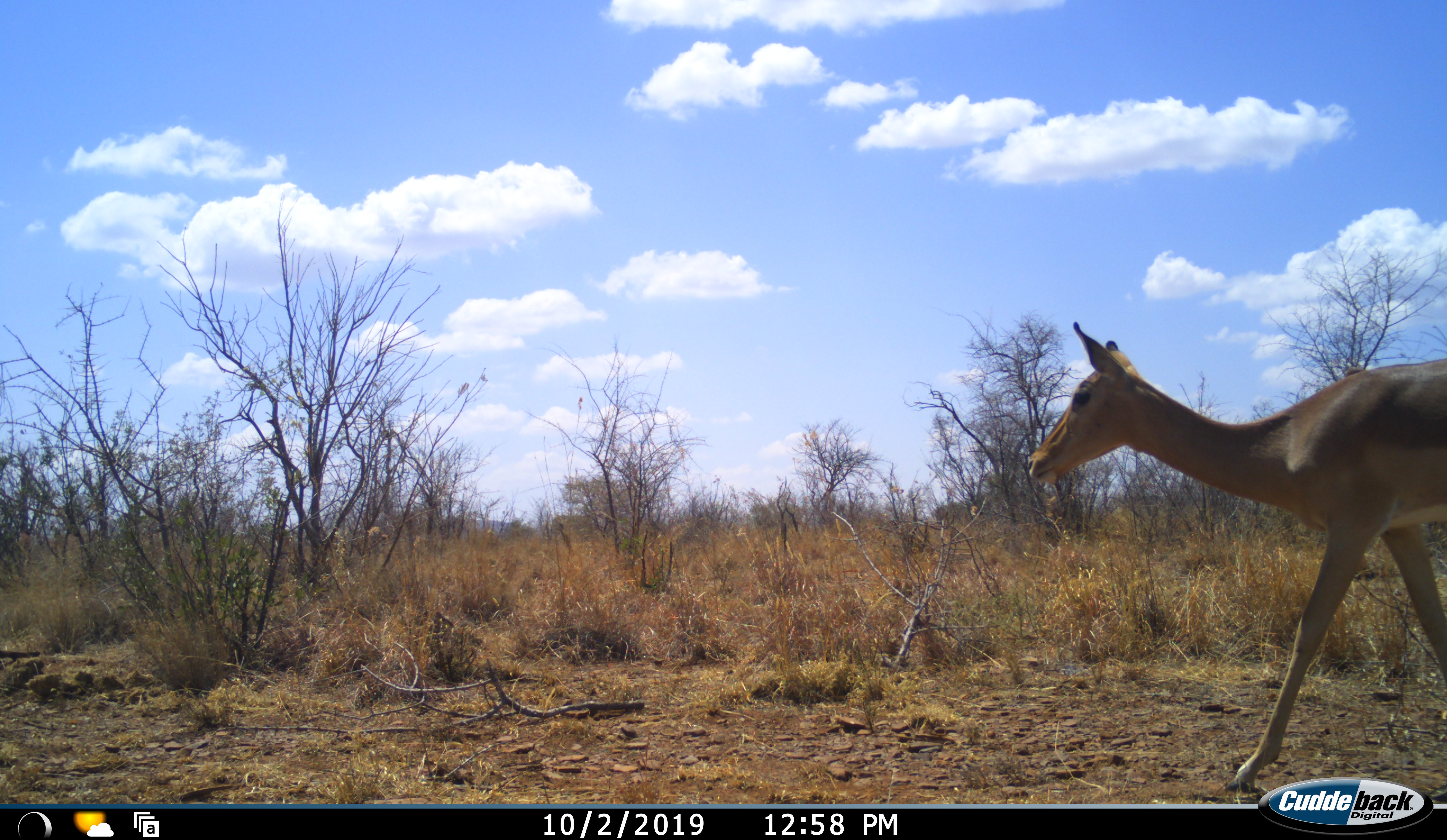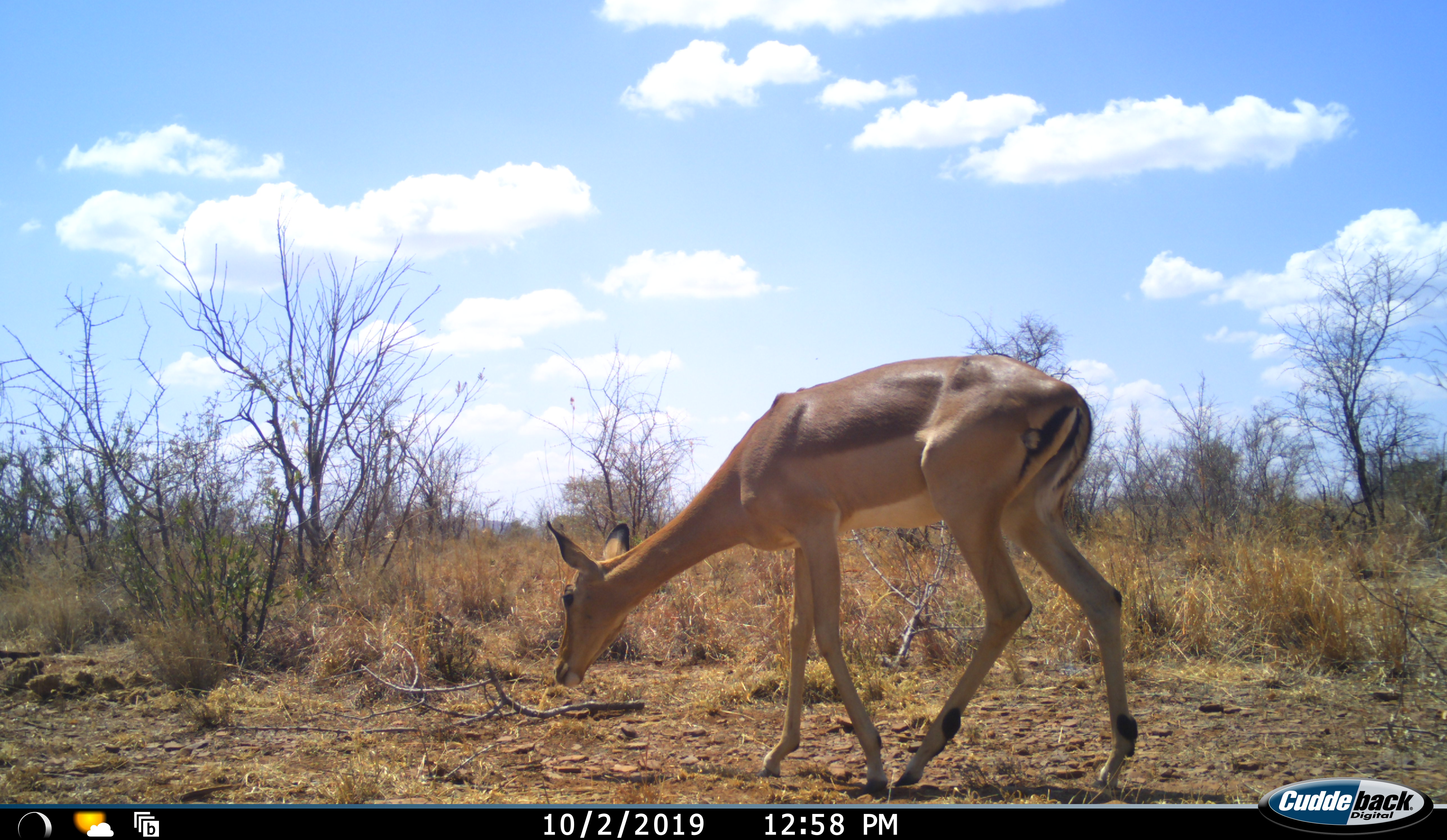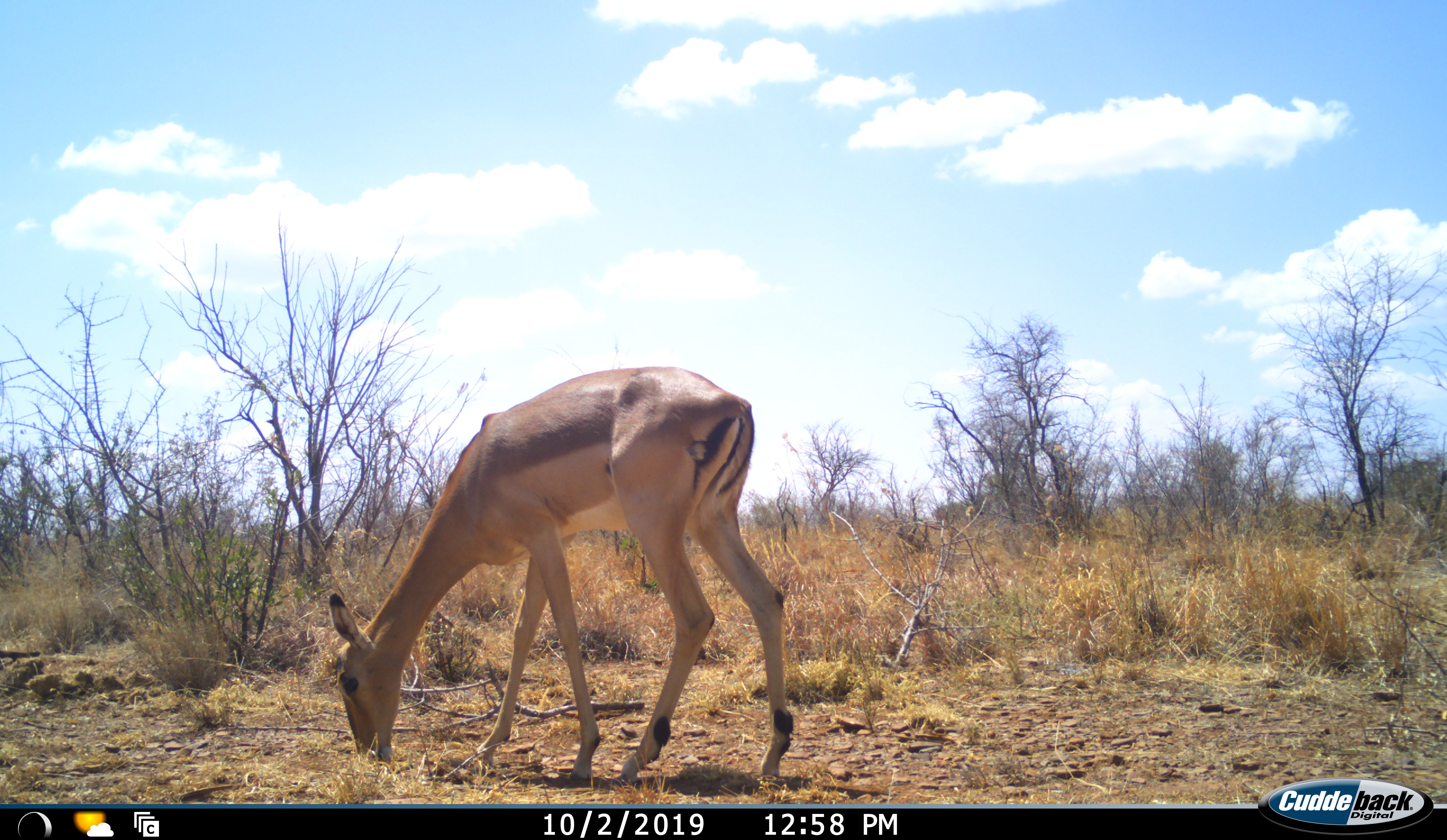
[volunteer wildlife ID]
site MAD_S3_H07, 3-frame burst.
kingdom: Animalia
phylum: Chordata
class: Mammalia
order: Artiodactyla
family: Bovidae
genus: Aepyceros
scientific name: Aepyceros melampus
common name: impala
Impala (Aepyceros melampus), count 1. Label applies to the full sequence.